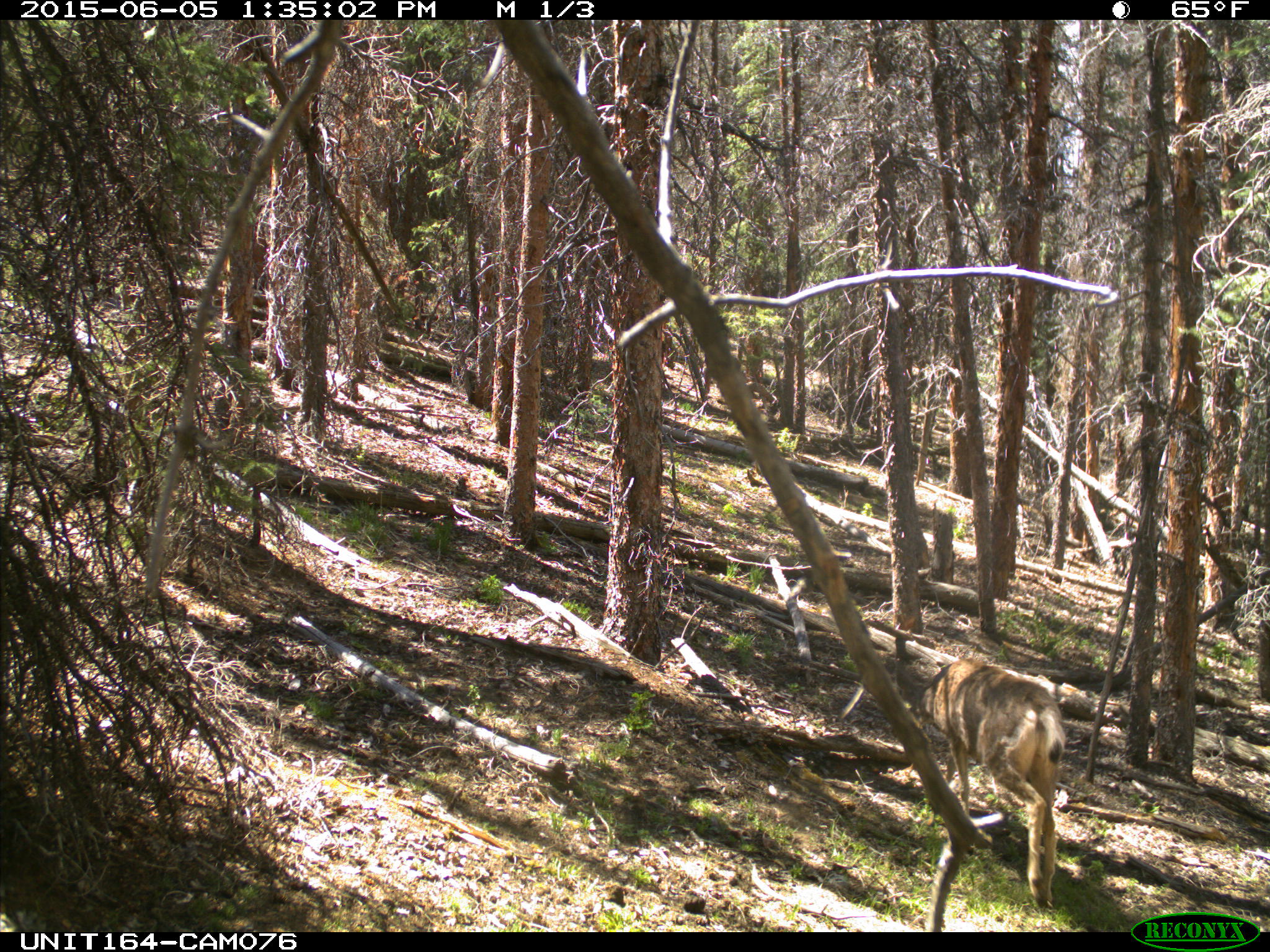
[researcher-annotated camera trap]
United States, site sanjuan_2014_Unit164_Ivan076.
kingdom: Animalia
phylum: Chordata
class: Mammalia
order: Artiodactyla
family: Cervidae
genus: Odocoileus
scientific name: Odocoileus hemionus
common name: mule deer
Odocoileus hemionus (mule deer).